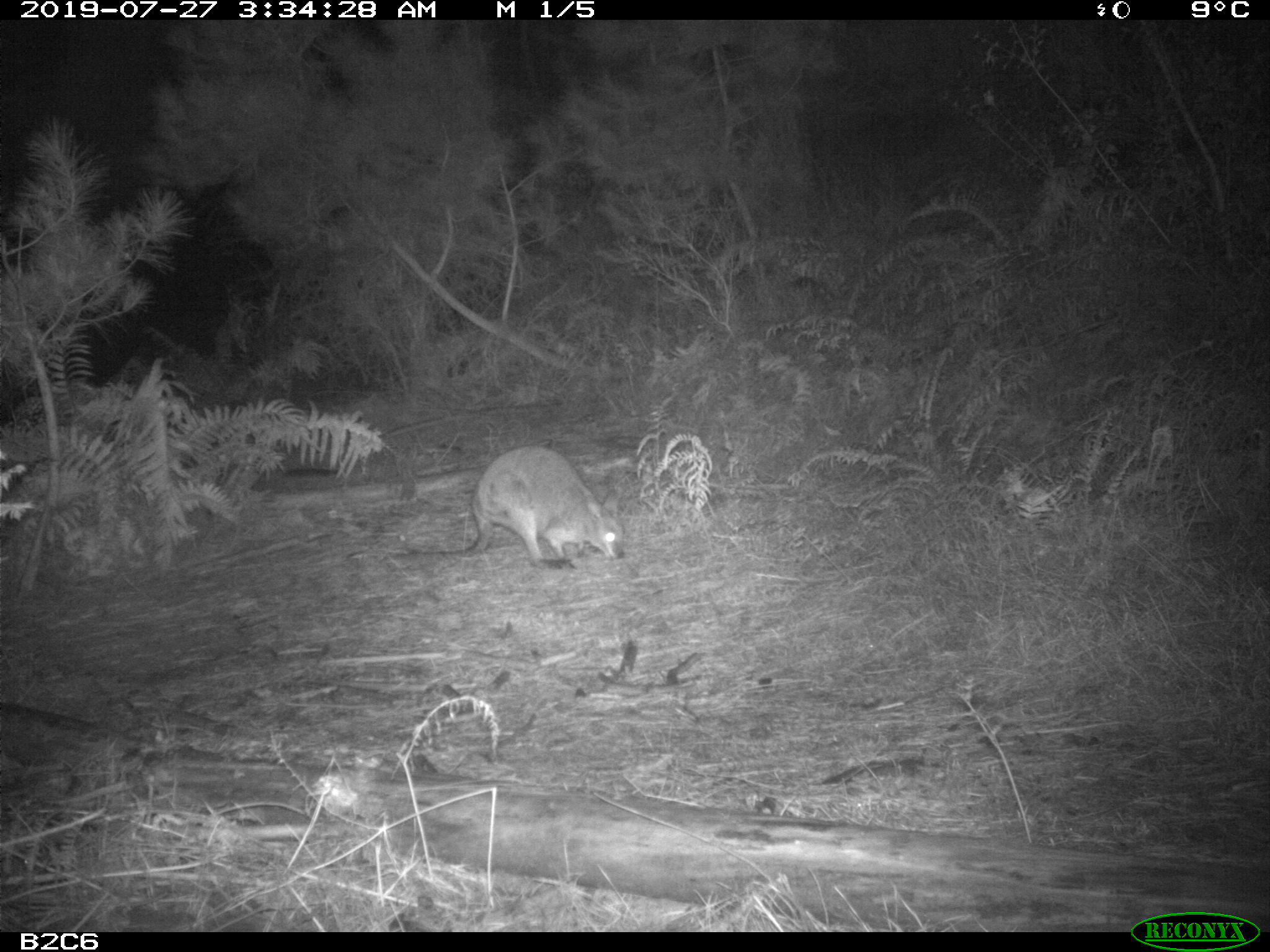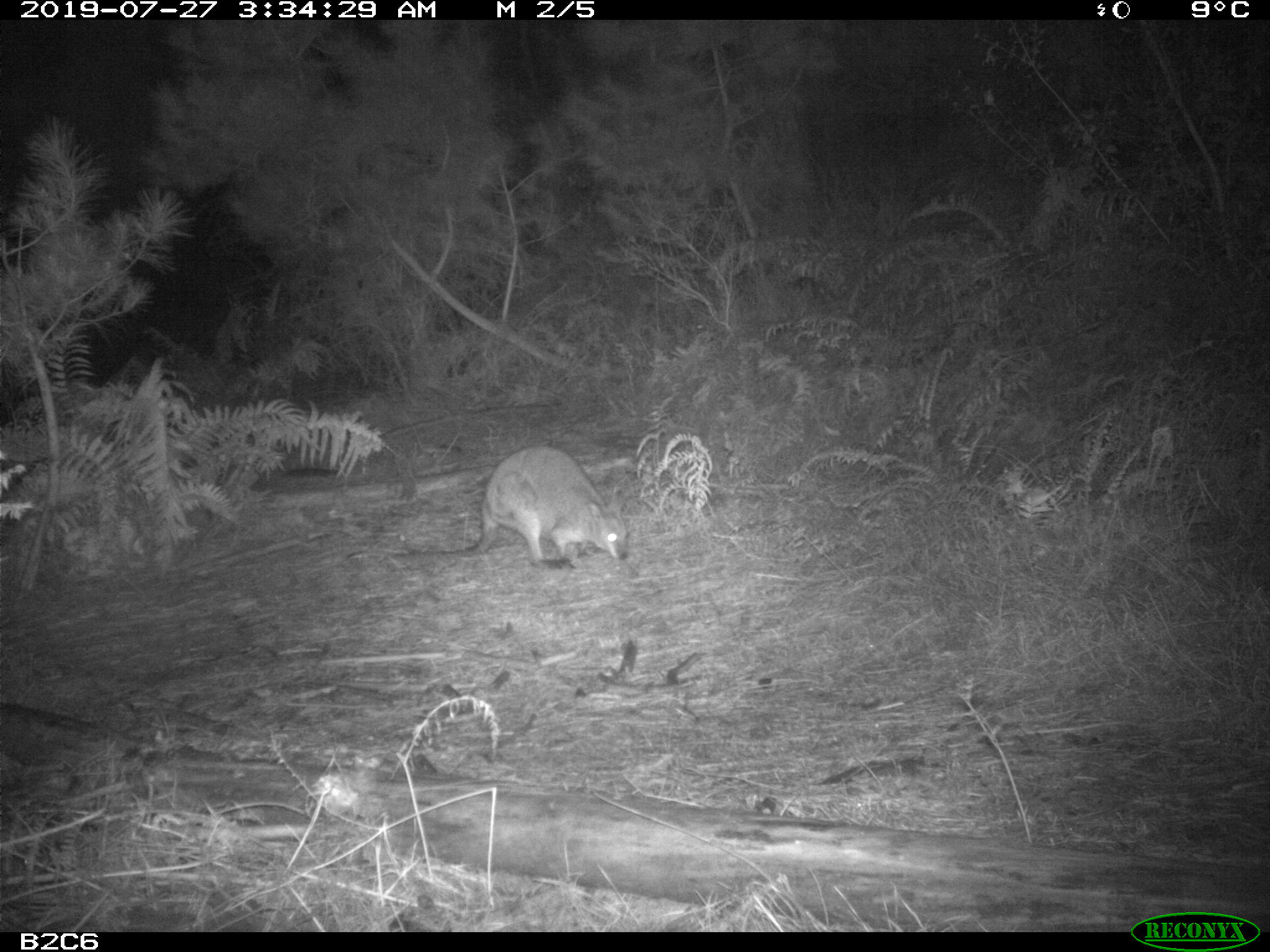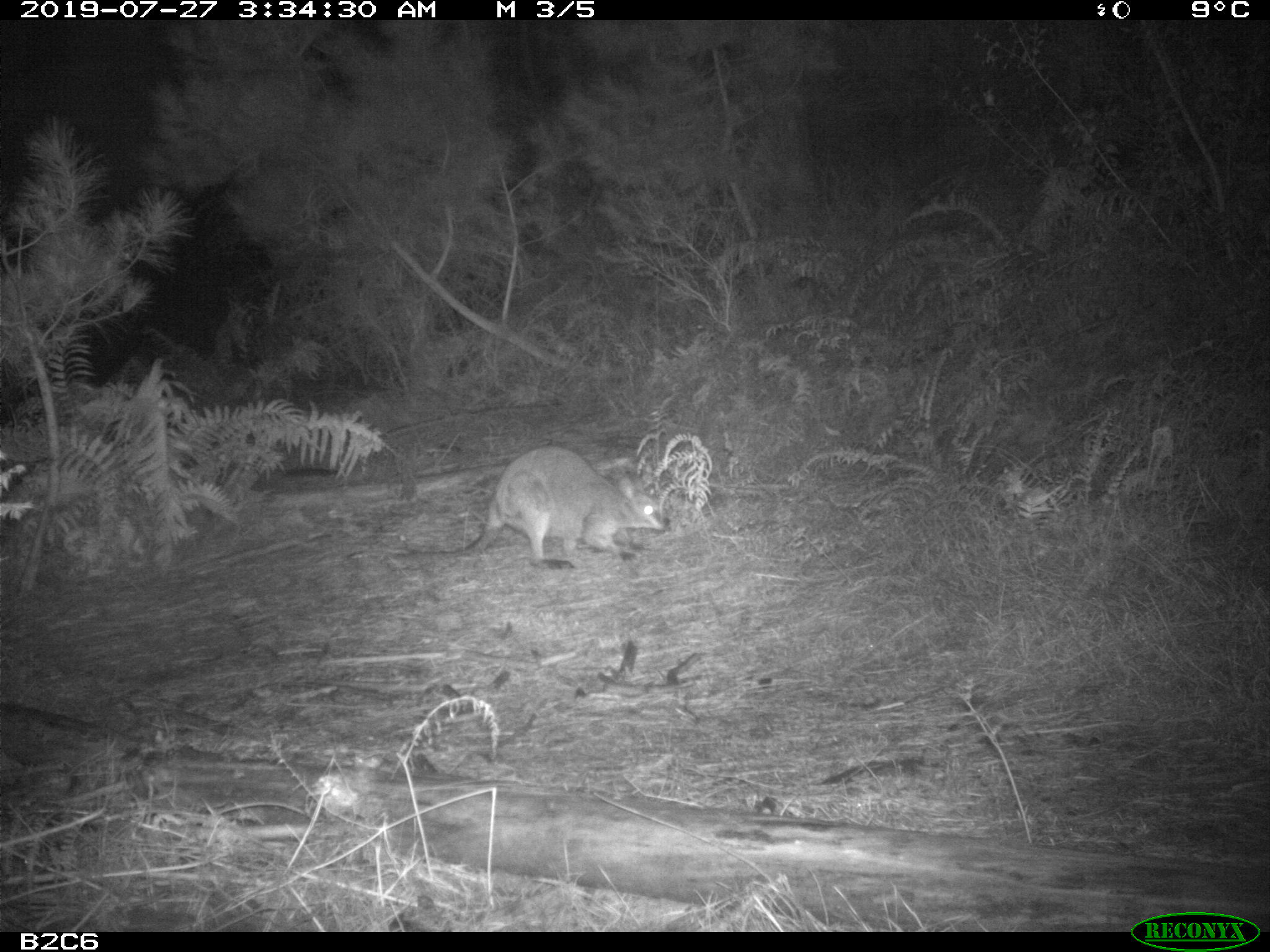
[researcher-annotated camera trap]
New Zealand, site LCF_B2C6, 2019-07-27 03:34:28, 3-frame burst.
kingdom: Animalia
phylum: Chordata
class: Mammalia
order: Diprotodontia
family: Macropodidae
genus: Notamacropus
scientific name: Notamacropus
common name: wallaby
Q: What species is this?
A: Wallaby (Notamacropus).